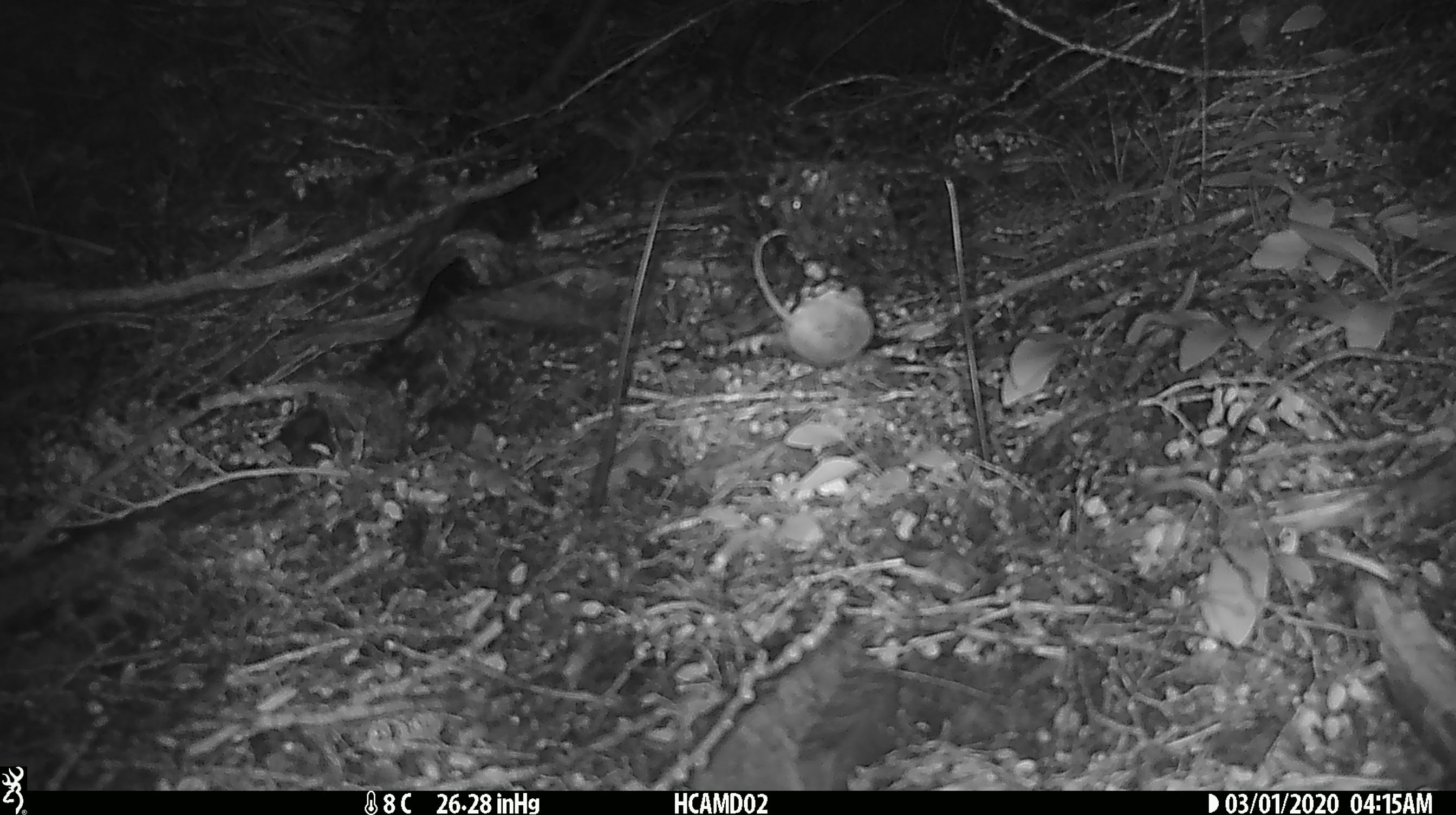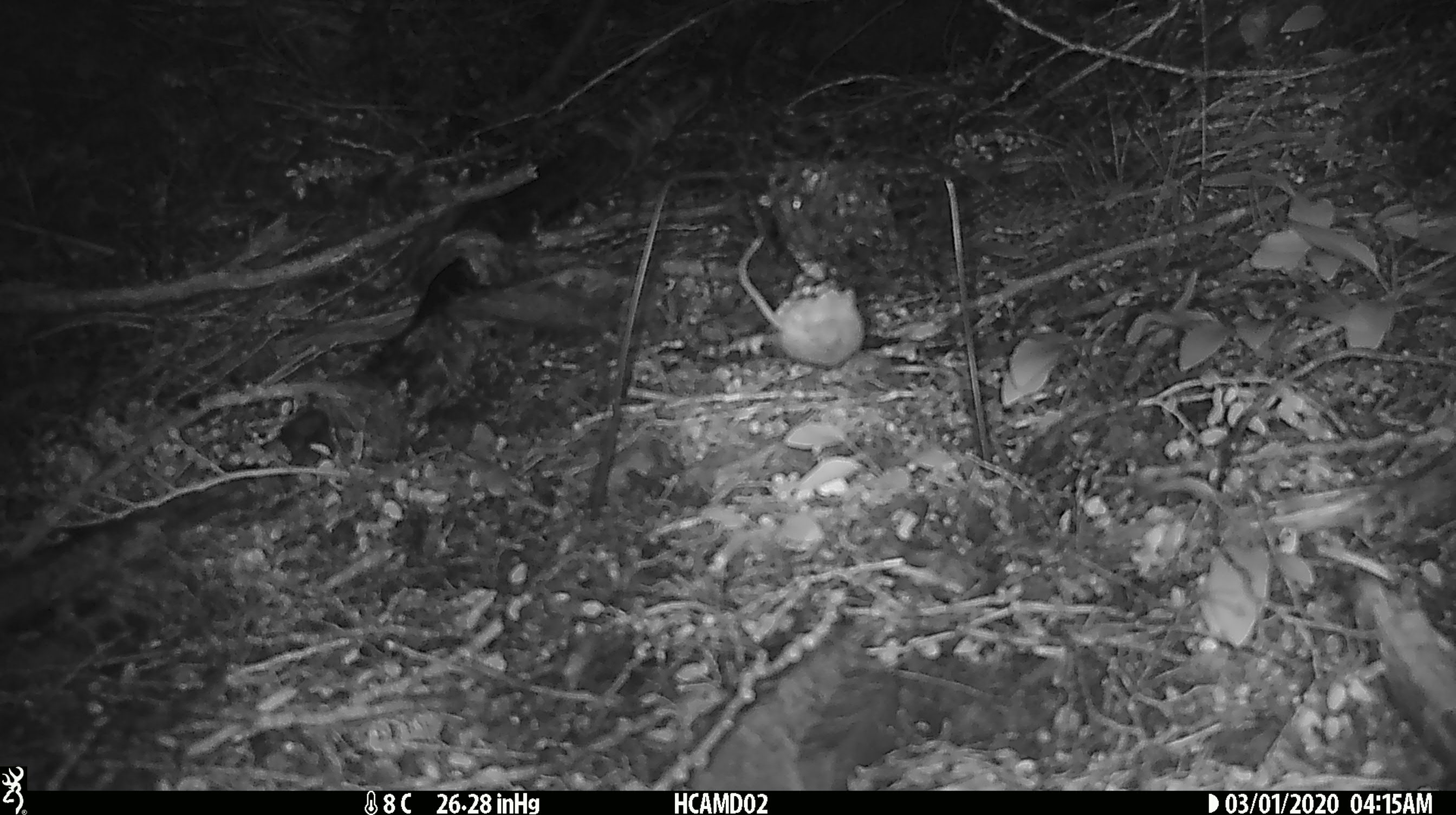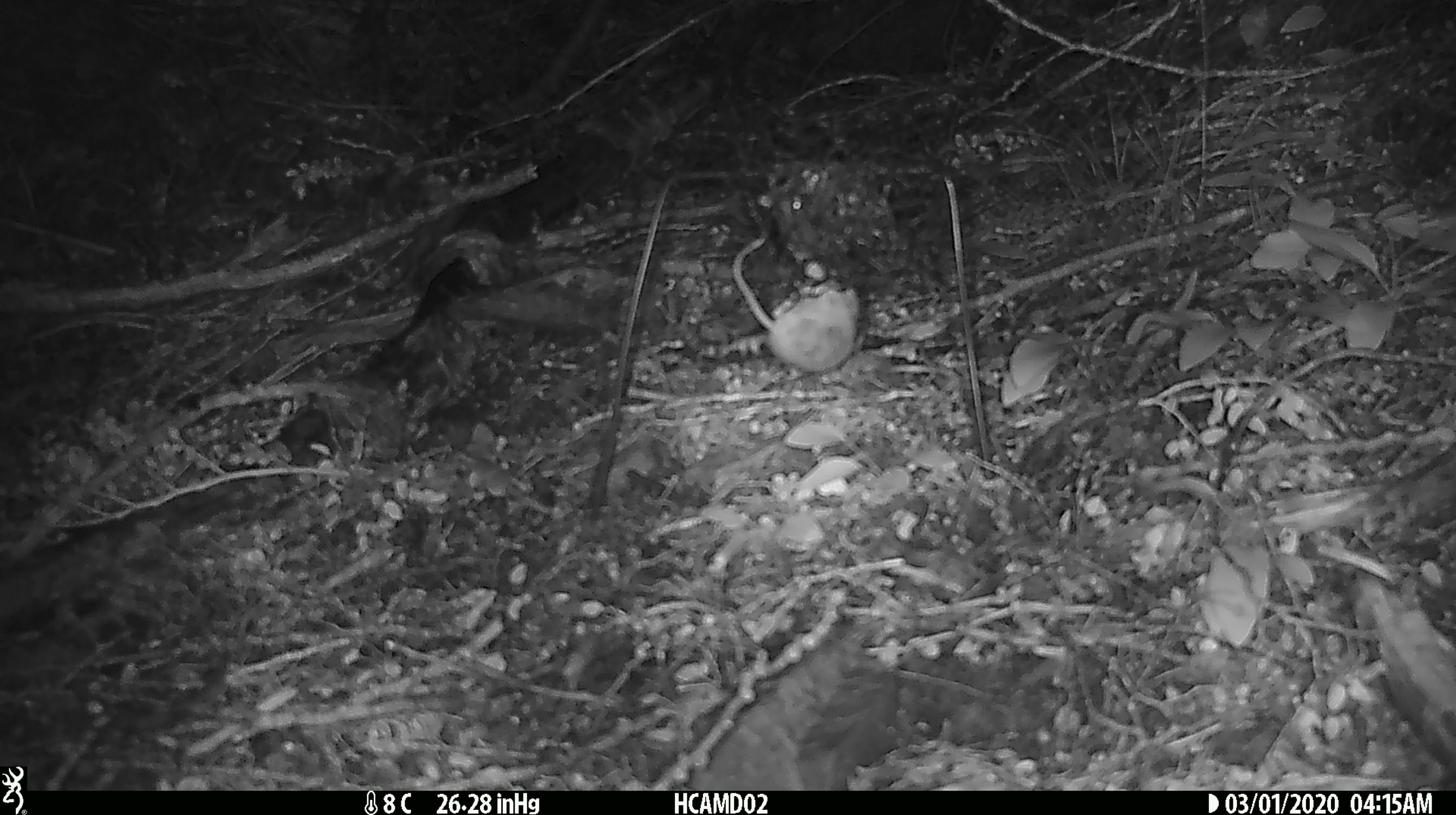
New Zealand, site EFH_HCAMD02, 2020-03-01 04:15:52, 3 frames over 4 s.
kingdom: Animalia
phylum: Chordata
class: Mammalia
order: Rodentia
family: Muridae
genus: Mus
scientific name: Mus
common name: mouse